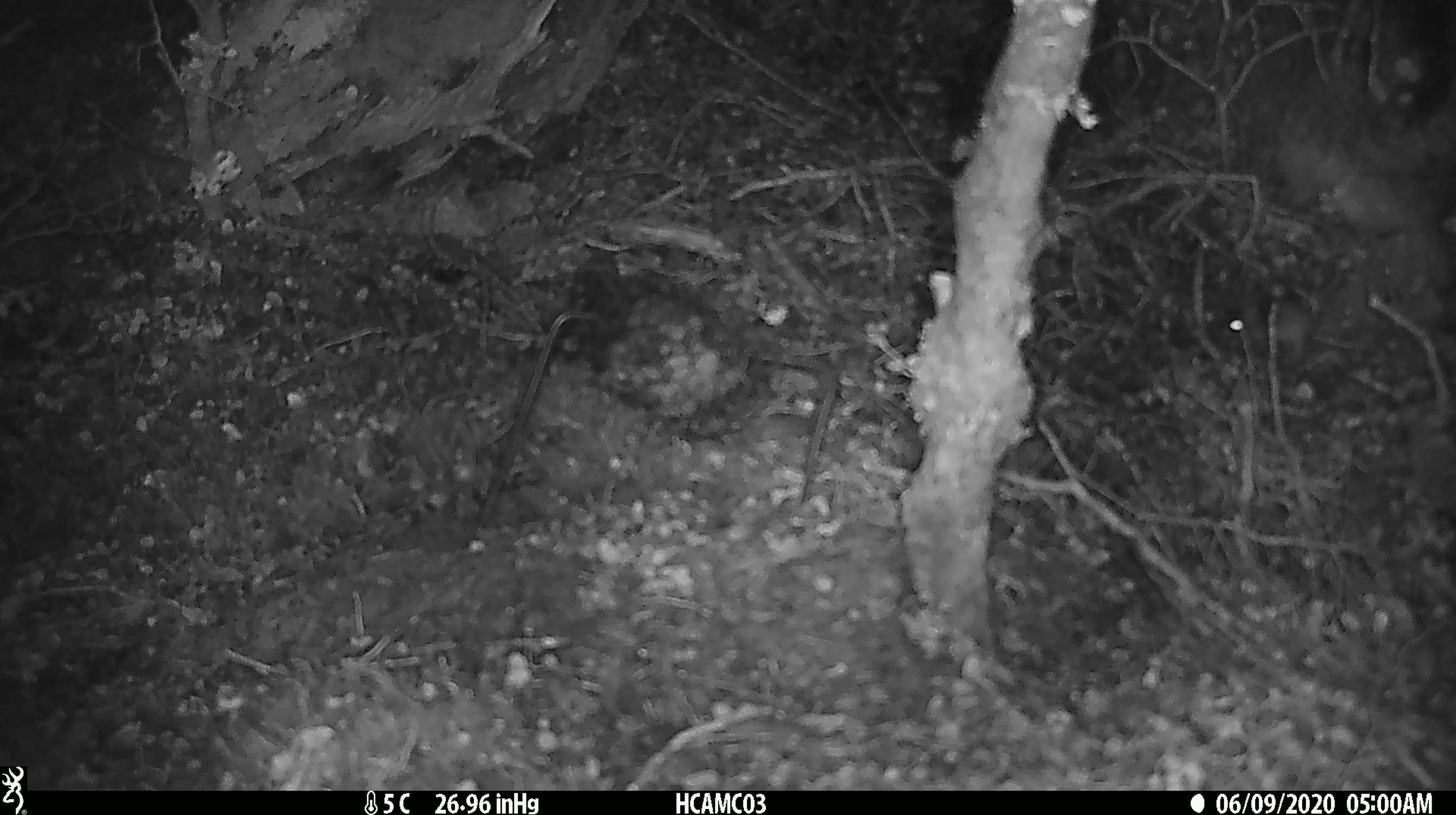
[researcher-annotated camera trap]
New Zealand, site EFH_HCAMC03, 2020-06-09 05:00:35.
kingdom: Animalia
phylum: Chordata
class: Mammalia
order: Rodentia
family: Muridae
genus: Mus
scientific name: Mus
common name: mouse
Mouse (Mus).